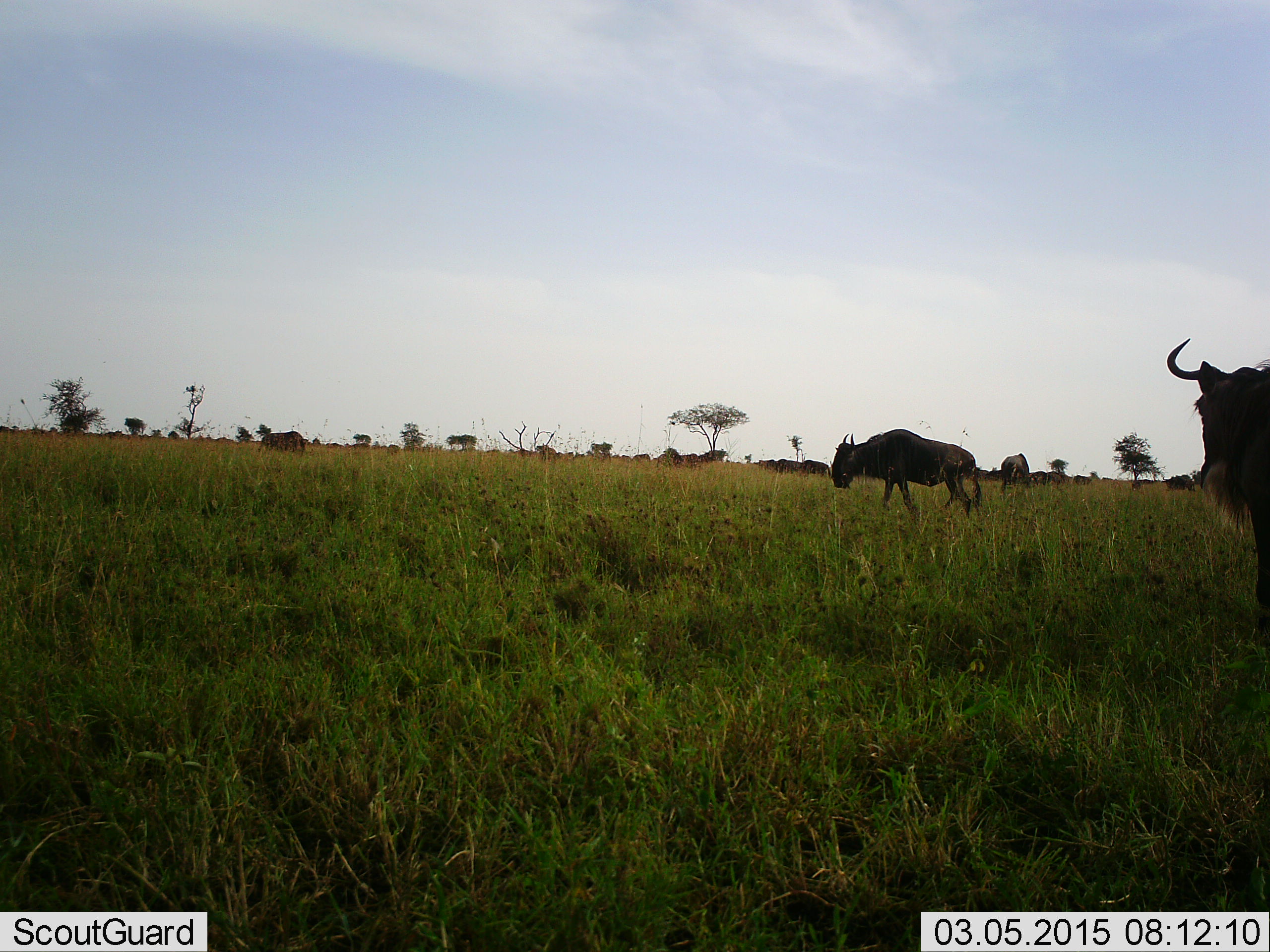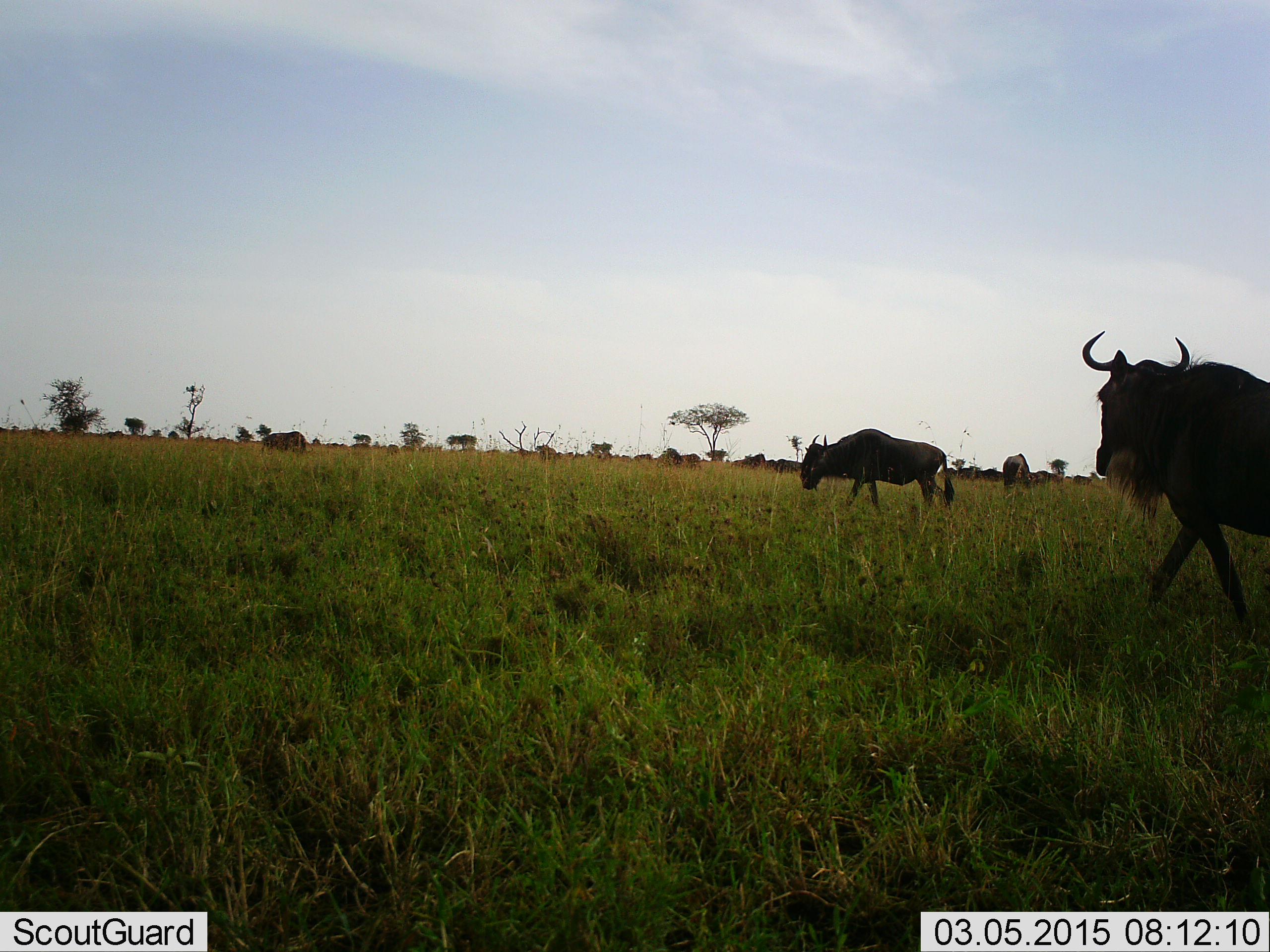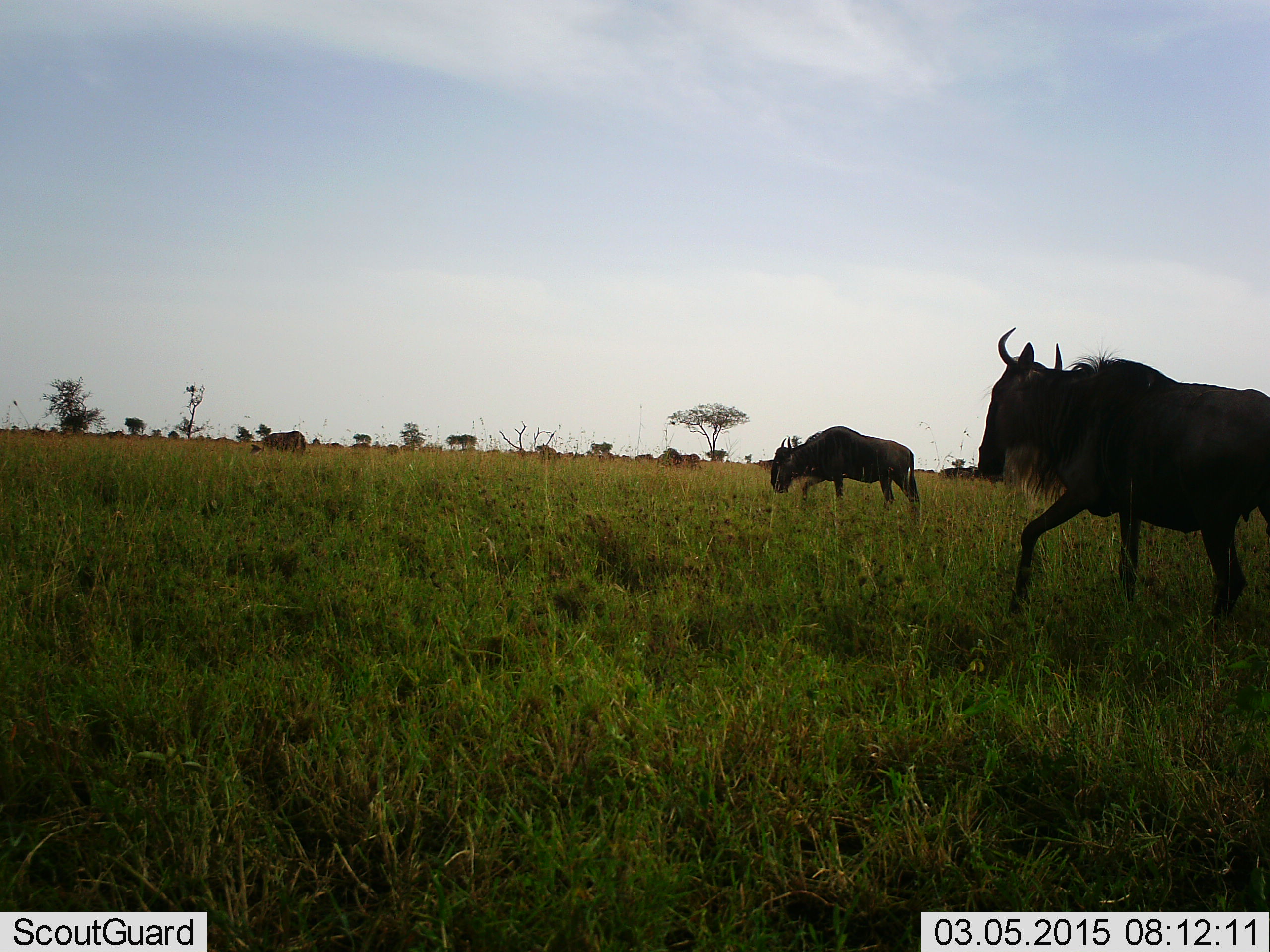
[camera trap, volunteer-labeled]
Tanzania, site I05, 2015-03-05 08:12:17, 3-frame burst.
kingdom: Animalia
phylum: Chordata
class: Mammalia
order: Artiodactyla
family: Bovidae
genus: Connochaetes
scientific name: Connochaetes taurinus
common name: blue wildebeest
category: wildebeest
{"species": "wildebeest (blue wildebeest) (Connochaetes taurinus)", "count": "11-50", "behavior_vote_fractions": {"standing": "40%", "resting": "10%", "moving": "90%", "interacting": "0%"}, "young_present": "0%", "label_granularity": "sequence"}